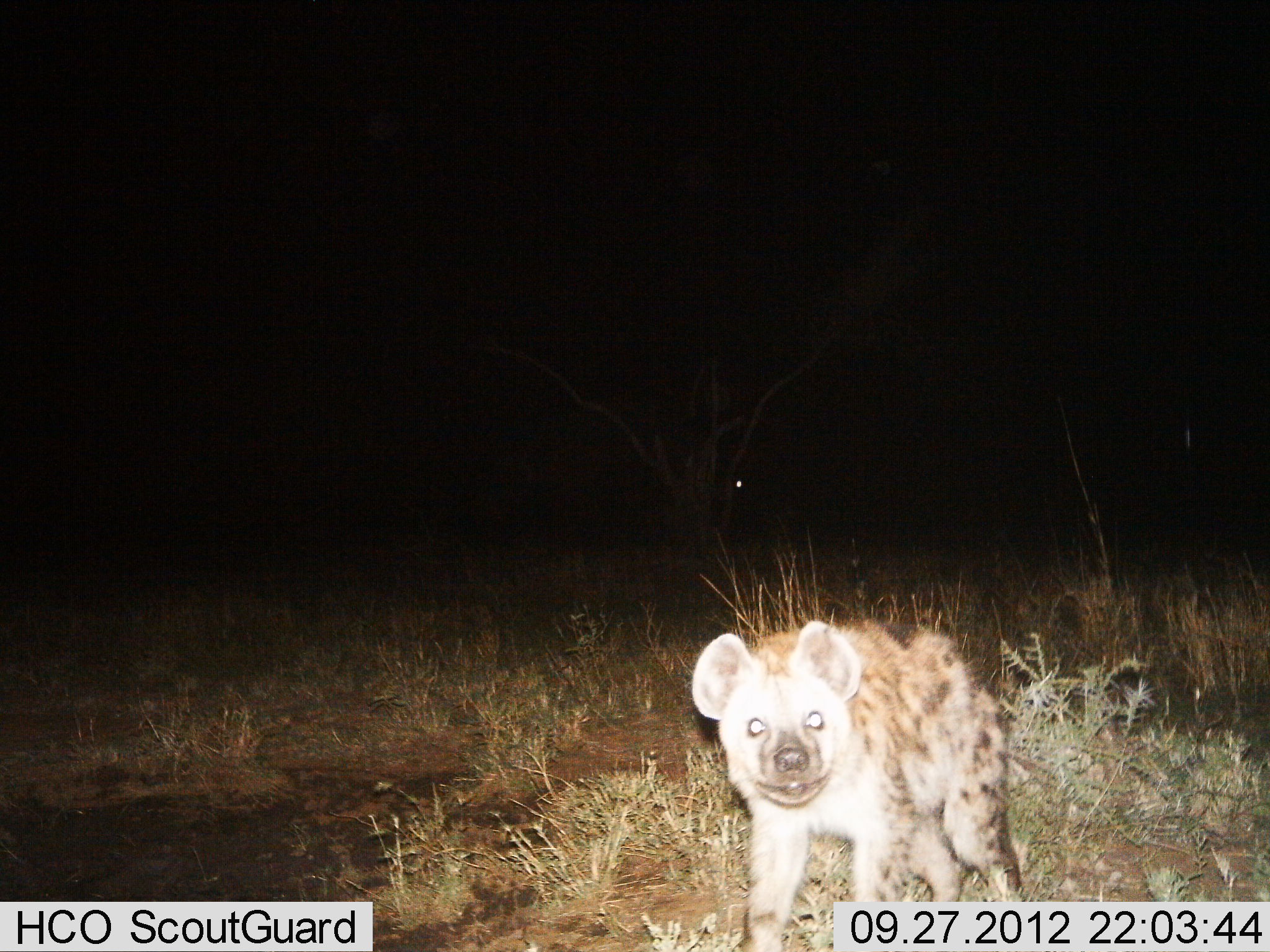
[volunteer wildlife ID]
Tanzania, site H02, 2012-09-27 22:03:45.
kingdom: Animalia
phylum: Chordata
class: Mammalia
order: Carnivora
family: Hyaenidae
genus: Crocuta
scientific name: Crocuta crocuta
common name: spotted hyena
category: hyenaspotted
Hyenaspotted (spotted hyena) (Crocuta crocuta), count 1. Behavior (volunteer vote fractions): standing 70%, resting 0%, moving 30%, interacting 0%. Young present (vote fraction): 0%. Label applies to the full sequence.